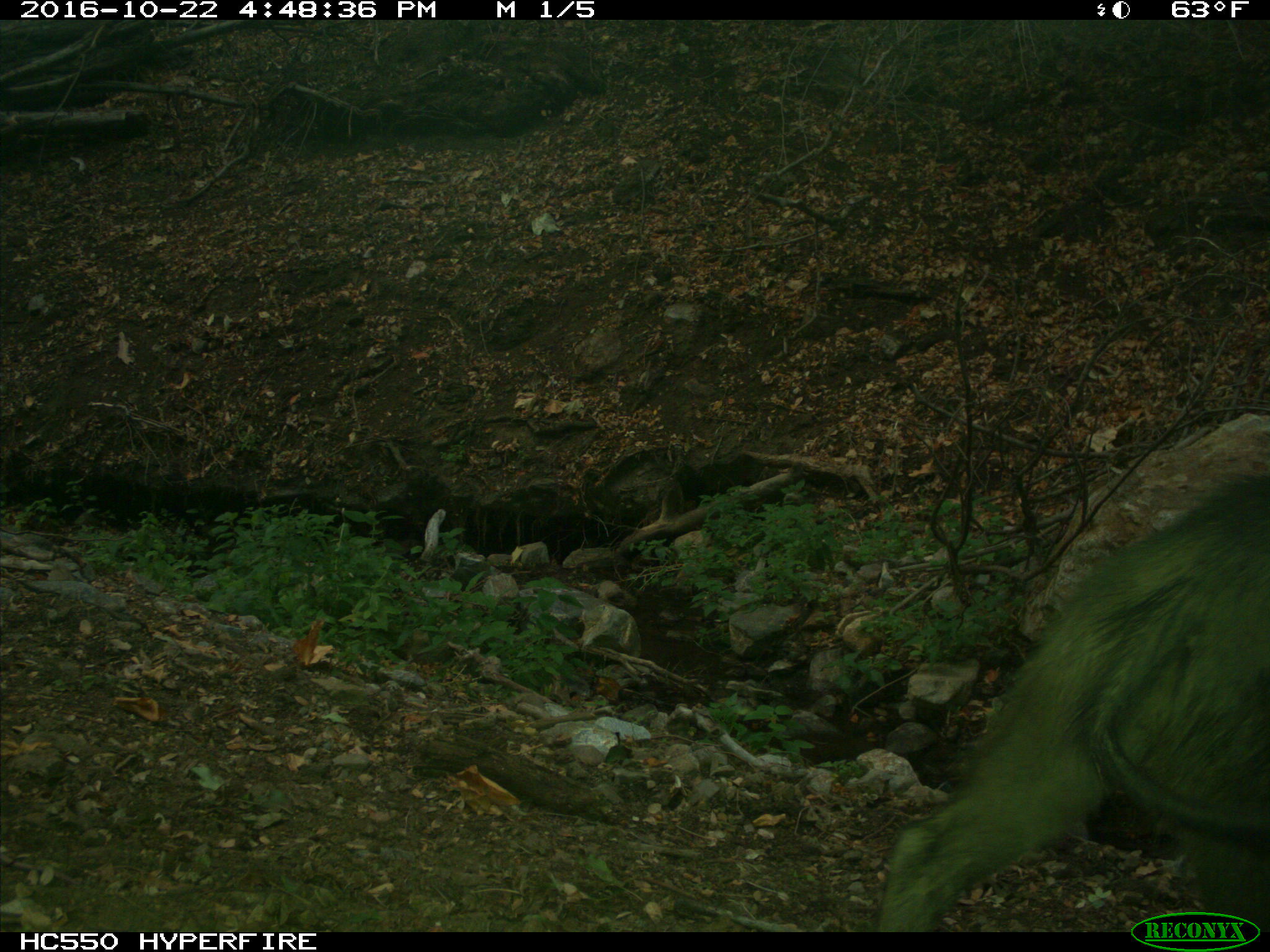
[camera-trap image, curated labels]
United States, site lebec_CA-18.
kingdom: Animalia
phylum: Chordata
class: Mammalia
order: Artiodactyla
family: Suidae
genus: Sus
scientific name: Sus scrofa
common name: wild boar